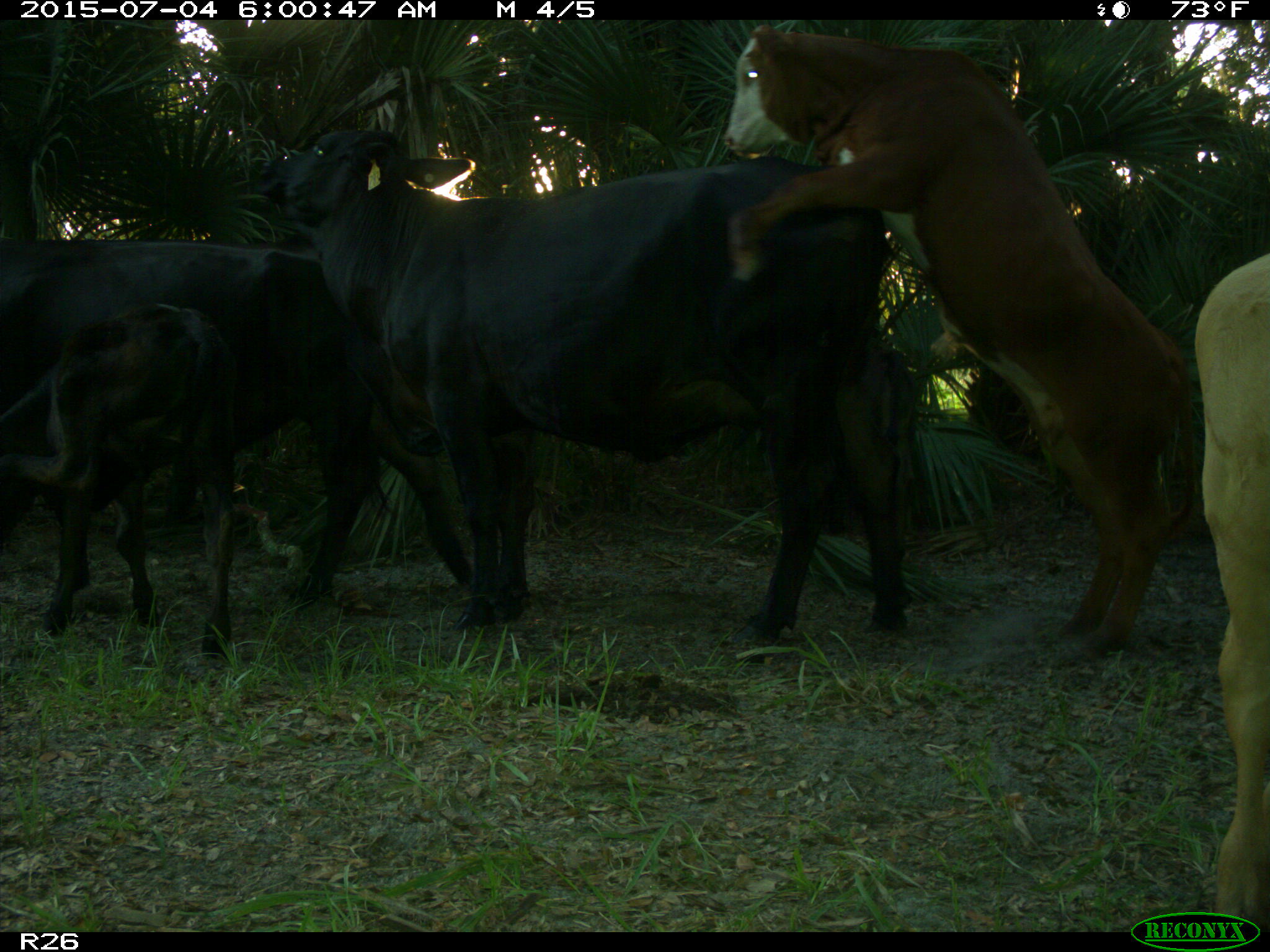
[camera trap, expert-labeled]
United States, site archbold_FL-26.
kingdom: Animalia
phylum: Chordata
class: Mammalia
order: Artiodactyla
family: Bovidae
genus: Bos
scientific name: Bos taurus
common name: domestic cow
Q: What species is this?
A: Bos taurus (domestic cow).